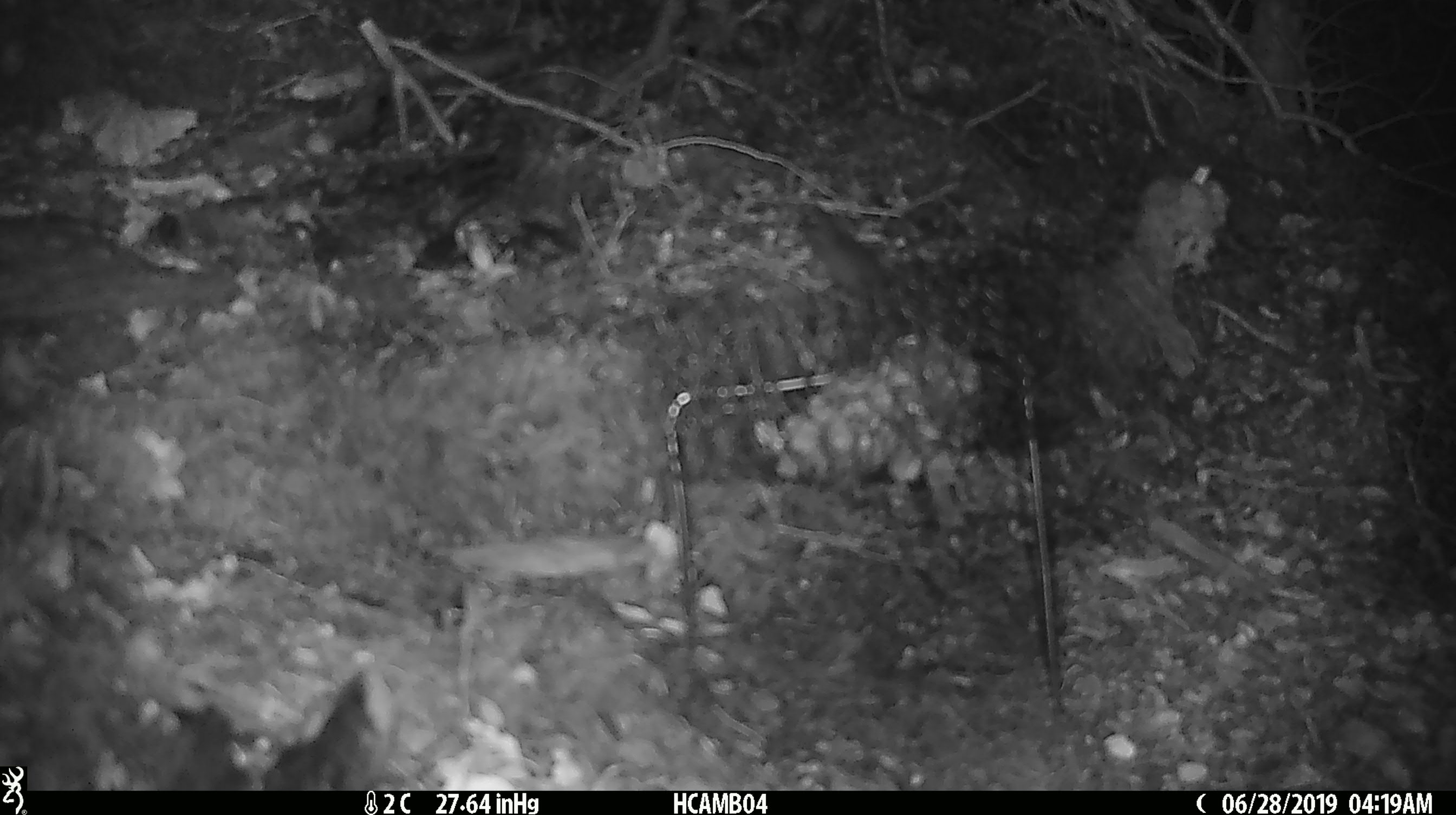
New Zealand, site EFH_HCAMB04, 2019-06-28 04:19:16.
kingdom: Animalia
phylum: Chordata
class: Mammalia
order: Rodentia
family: Muridae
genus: Mus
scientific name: Mus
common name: mouse